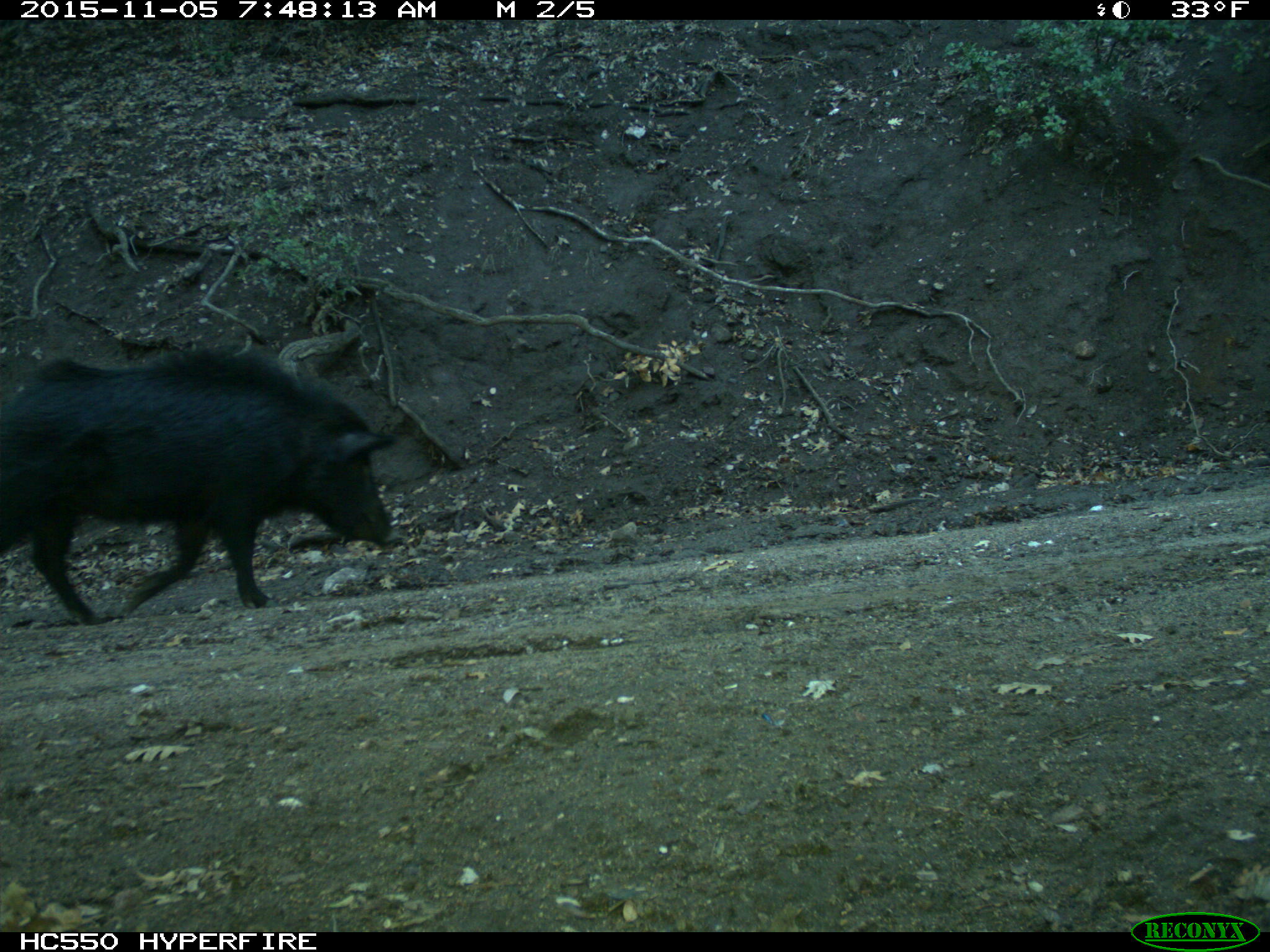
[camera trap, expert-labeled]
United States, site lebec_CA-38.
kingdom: Animalia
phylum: Chordata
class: Mammalia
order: Artiodactyla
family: Suidae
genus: Sus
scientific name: Sus scrofa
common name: wild boar